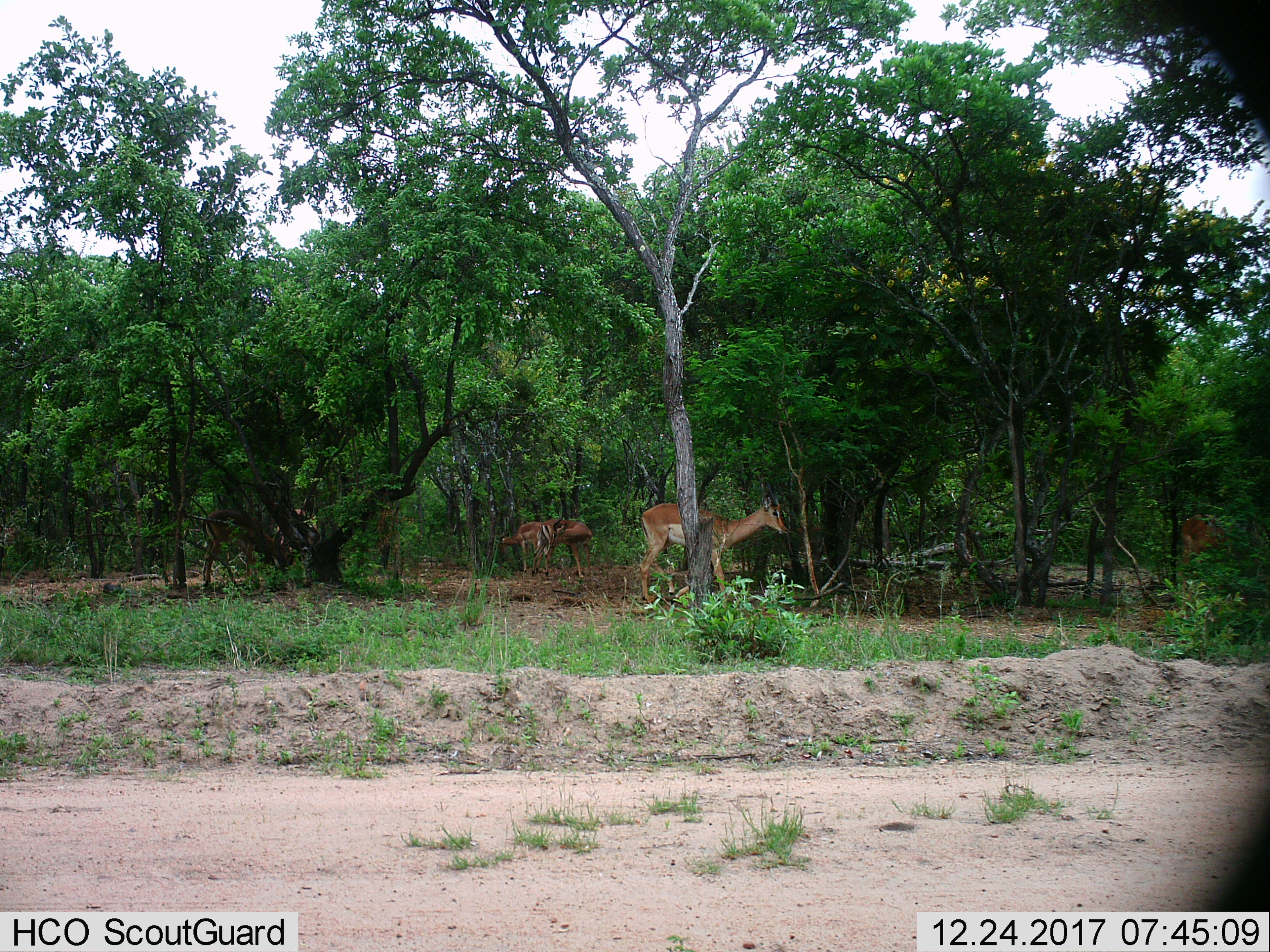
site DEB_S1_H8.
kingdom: Animalia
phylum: Chordata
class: Mammalia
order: Artiodactyla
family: Bovidae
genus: Aepyceros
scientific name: Aepyceros melampus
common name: impala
Impala (Aepyceros melampus), count 4. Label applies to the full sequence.